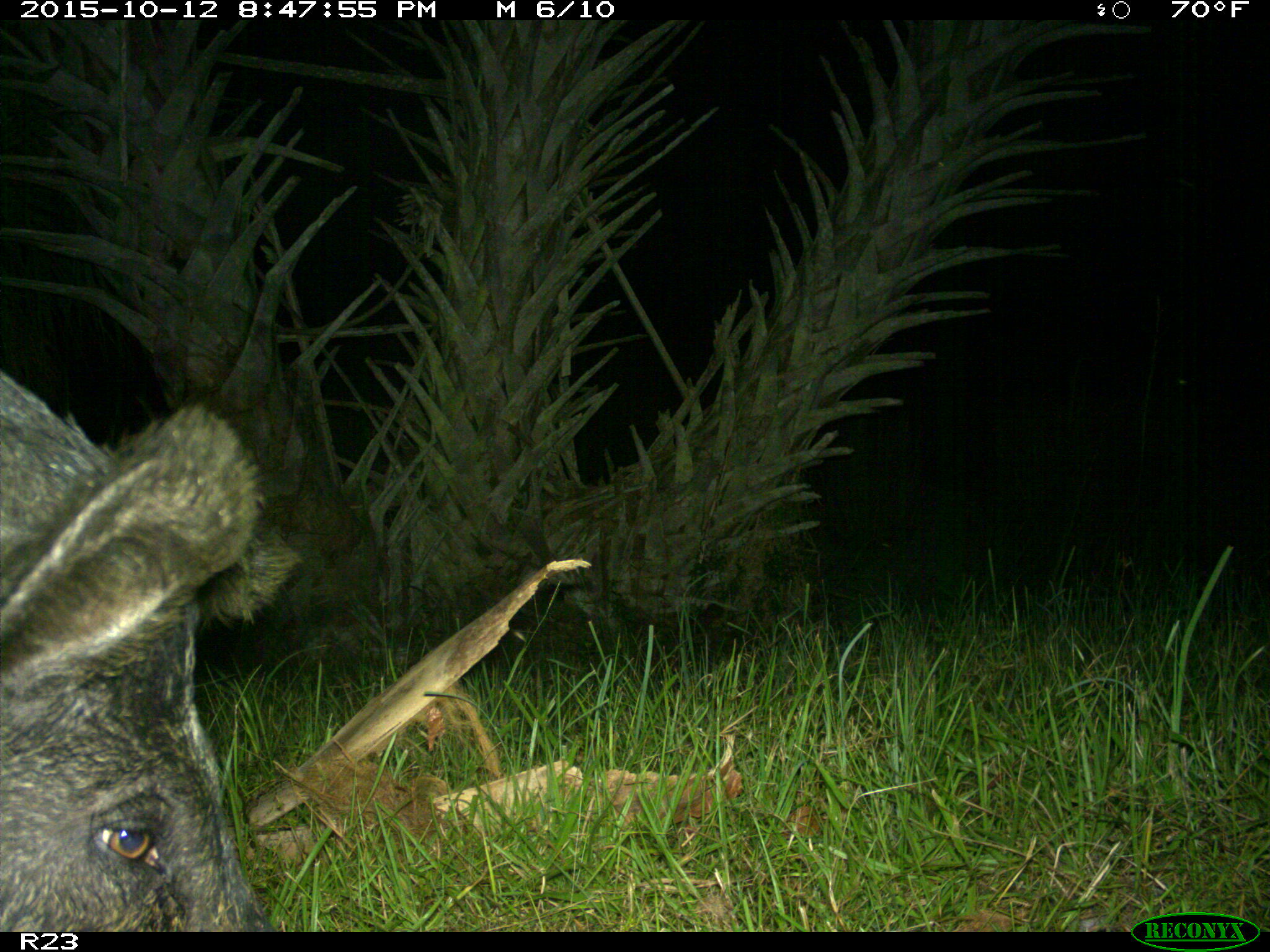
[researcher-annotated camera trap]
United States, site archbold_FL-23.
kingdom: Animalia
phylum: Chordata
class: Mammalia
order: Artiodactyla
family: Suidae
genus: Sus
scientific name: Sus scrofa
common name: wild boar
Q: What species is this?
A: Sus scrofa (wild boar).